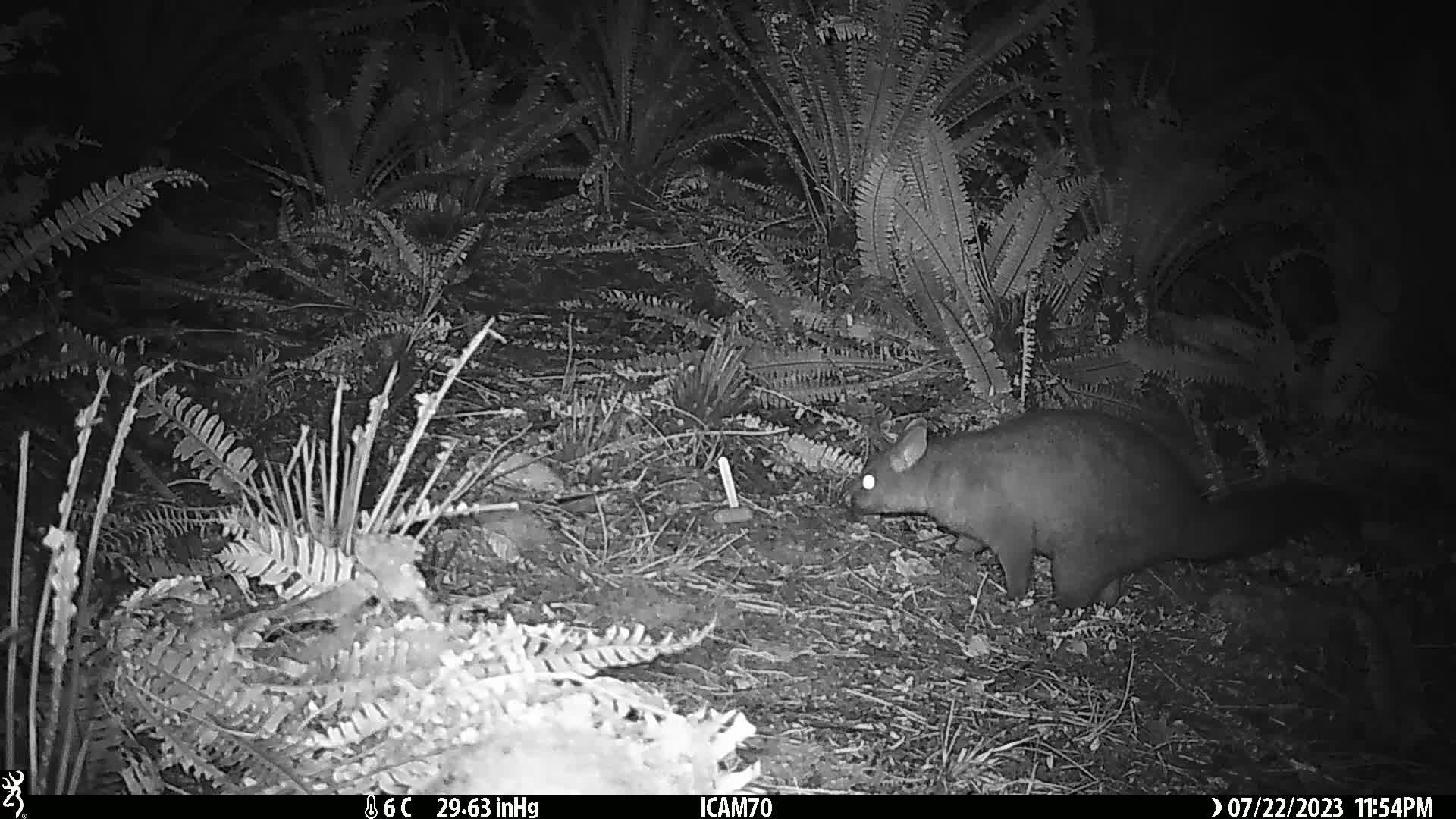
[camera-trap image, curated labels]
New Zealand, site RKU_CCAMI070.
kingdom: Animalia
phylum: Chordata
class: Mammalia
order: Diprotodontia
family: Phalangeridae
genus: Trichosurus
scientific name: Trichosurus vulpecula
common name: common brushtail possum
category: possum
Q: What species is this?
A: Possum (common brushtail possum) (Trichosurus vulpecula).